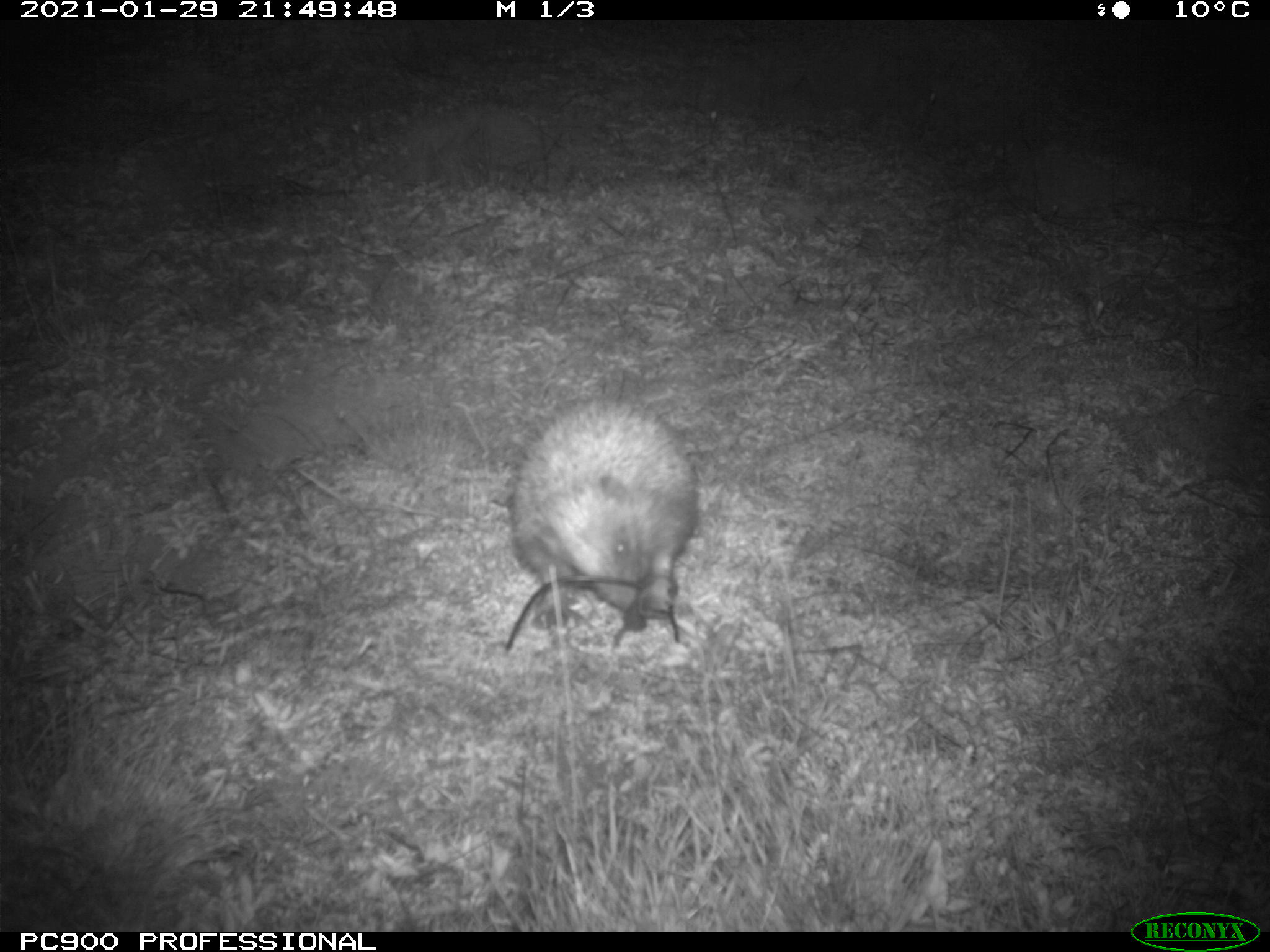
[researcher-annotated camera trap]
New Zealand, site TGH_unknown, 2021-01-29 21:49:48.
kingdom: Animalia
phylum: Chordata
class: Mammalia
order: Eulipotyphla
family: Erinaceidae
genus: Erinaceus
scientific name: Erinaceus europaeus europaeus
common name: european hedgehog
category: hedgehog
Hedgehog (european hedgehog) (Erinaceus europaeus europaeus).